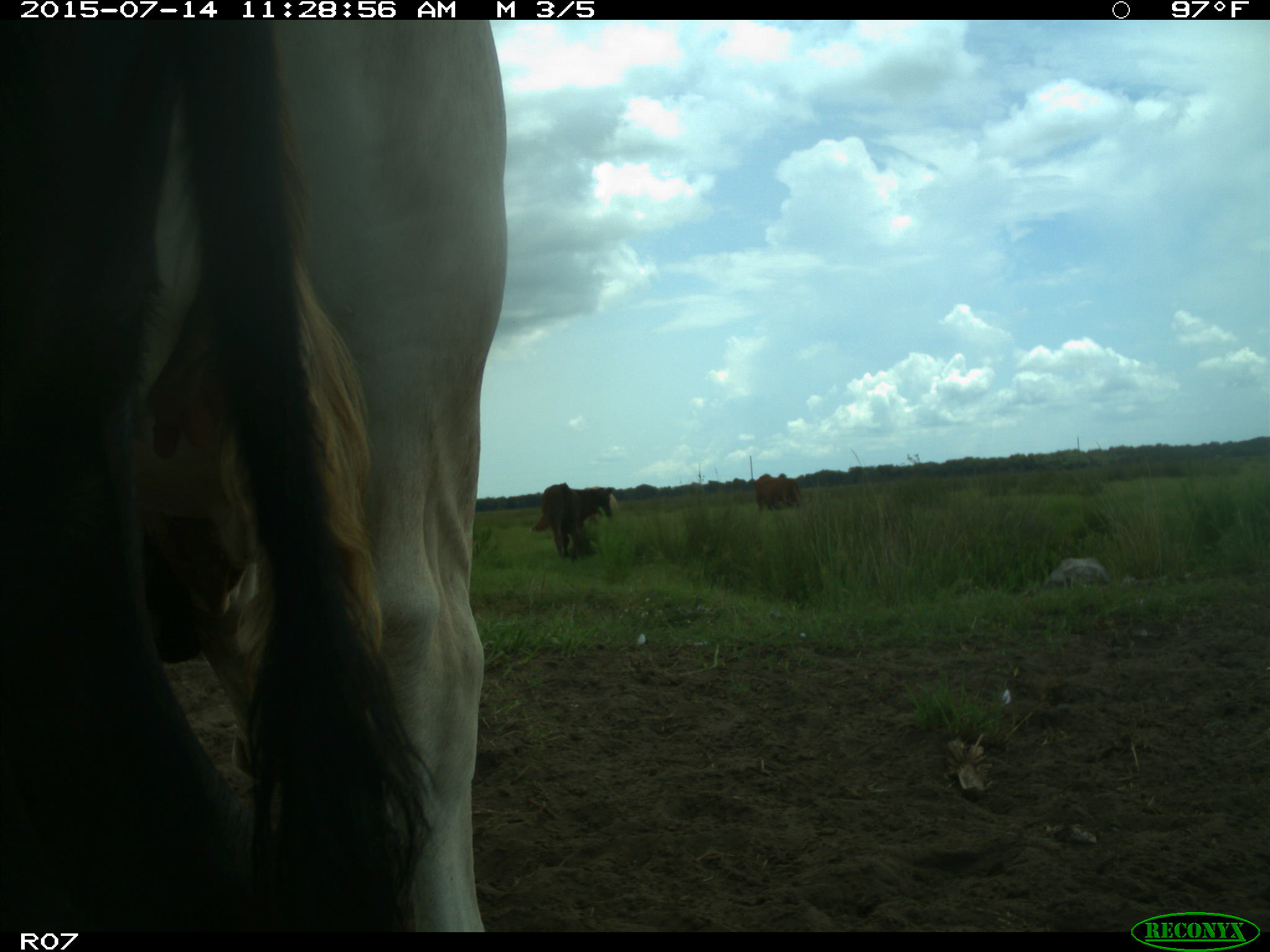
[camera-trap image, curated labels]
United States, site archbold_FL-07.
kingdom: Animalia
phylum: Chordata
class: Mammalia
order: Artiodactyla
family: Bovidae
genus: Bos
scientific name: Bos taurus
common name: domestic cow